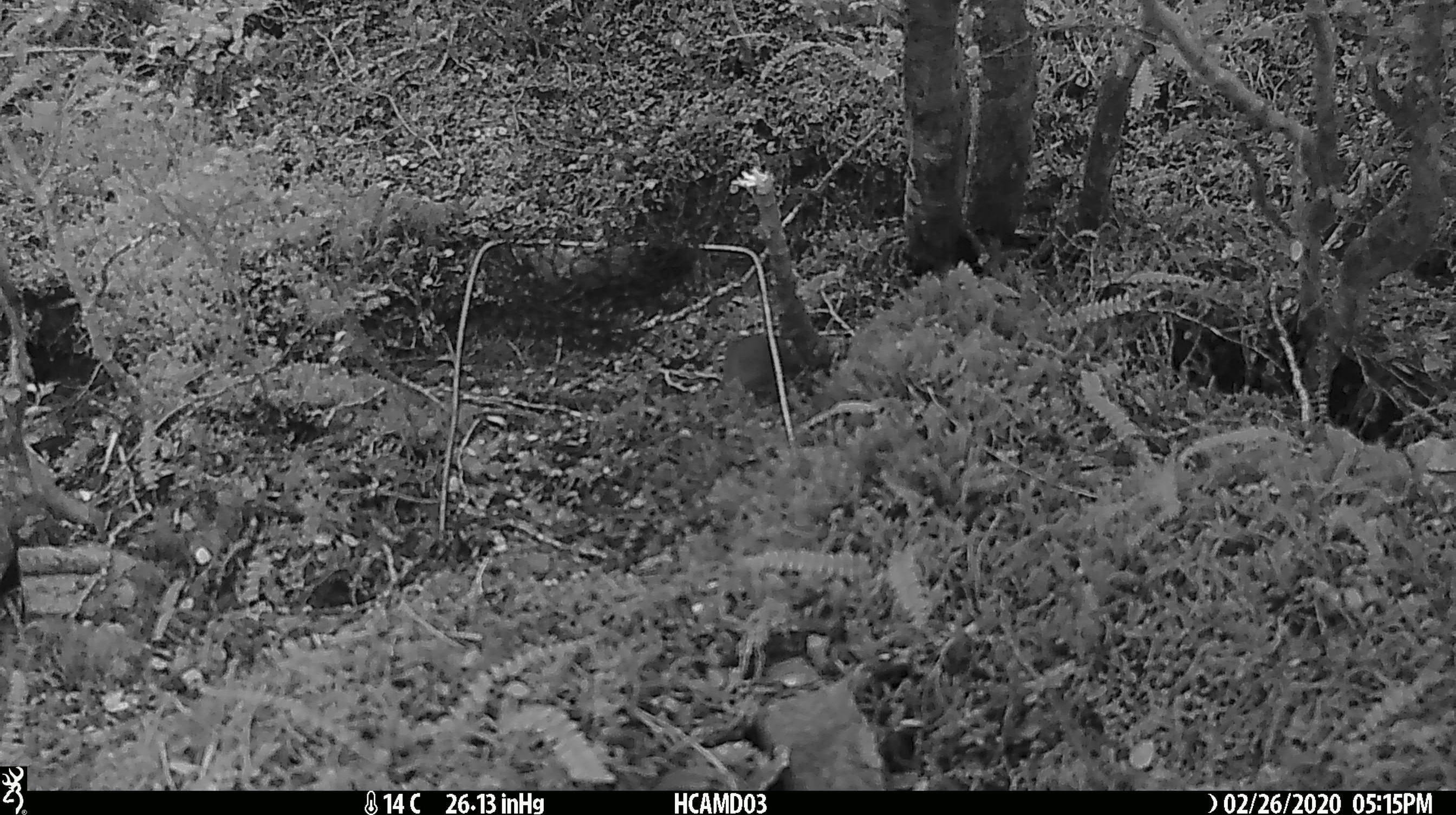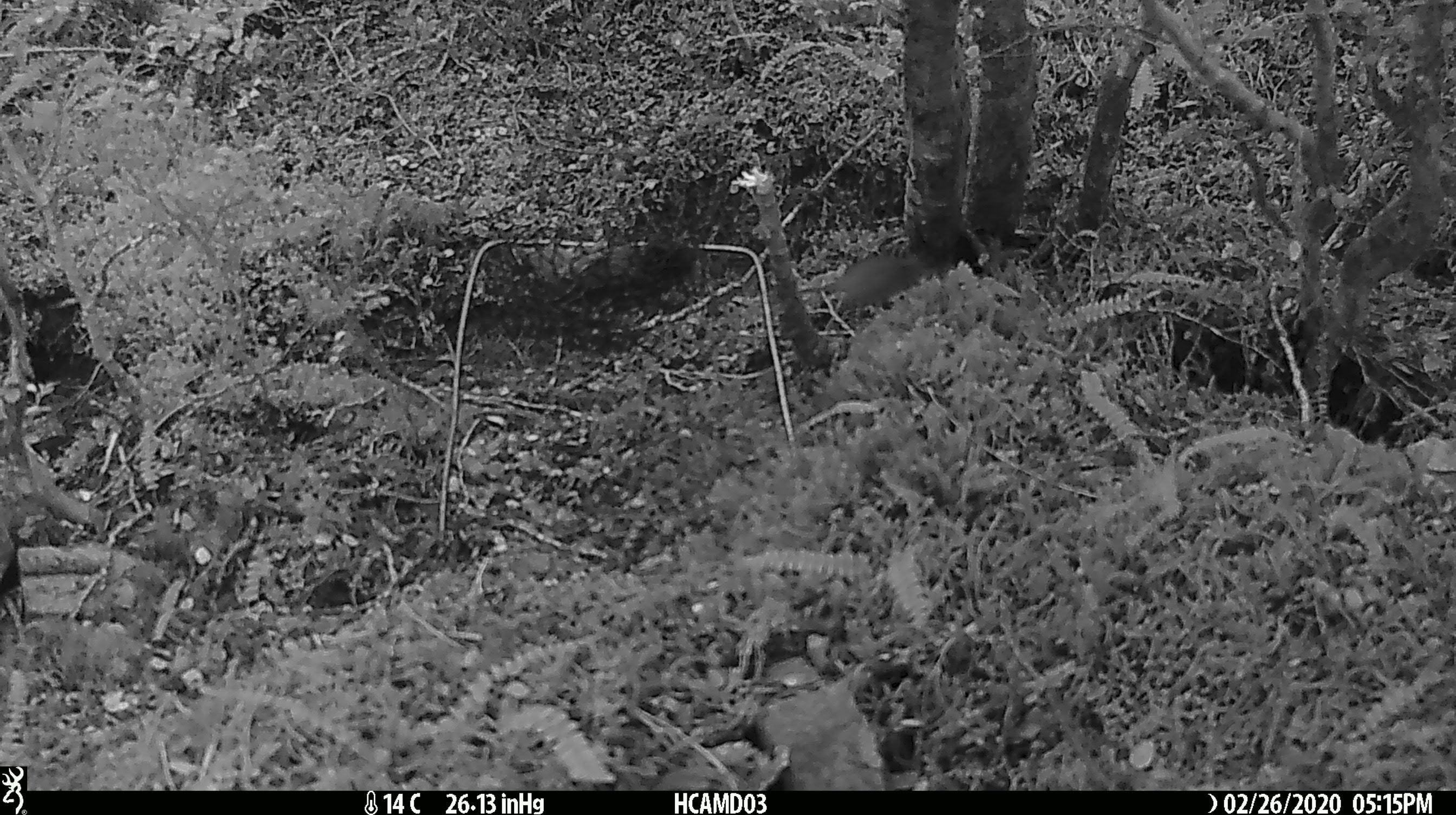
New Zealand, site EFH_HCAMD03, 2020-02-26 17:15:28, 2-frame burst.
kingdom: Animalia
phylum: Chordata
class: Mammalia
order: Rodentia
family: Muridae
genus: Mus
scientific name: Mus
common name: mouse